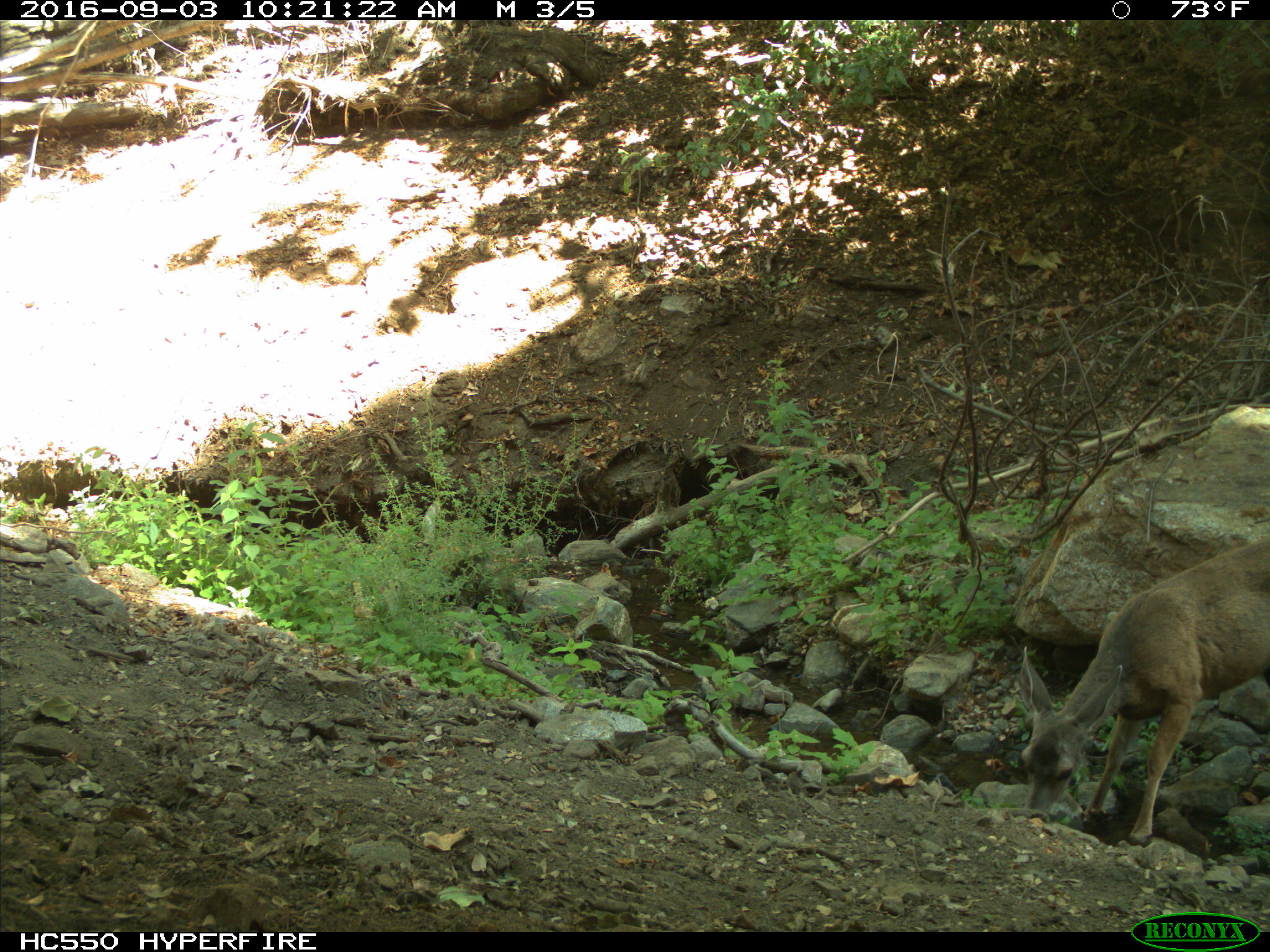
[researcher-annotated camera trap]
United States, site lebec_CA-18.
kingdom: Animalia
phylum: Chordata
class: Mammalia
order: Artiodactyla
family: Cervidae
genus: Odocoileus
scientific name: Odocoileus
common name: deer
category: unidentified deer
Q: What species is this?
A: Unidentified deer (deer) (Odocoileus).